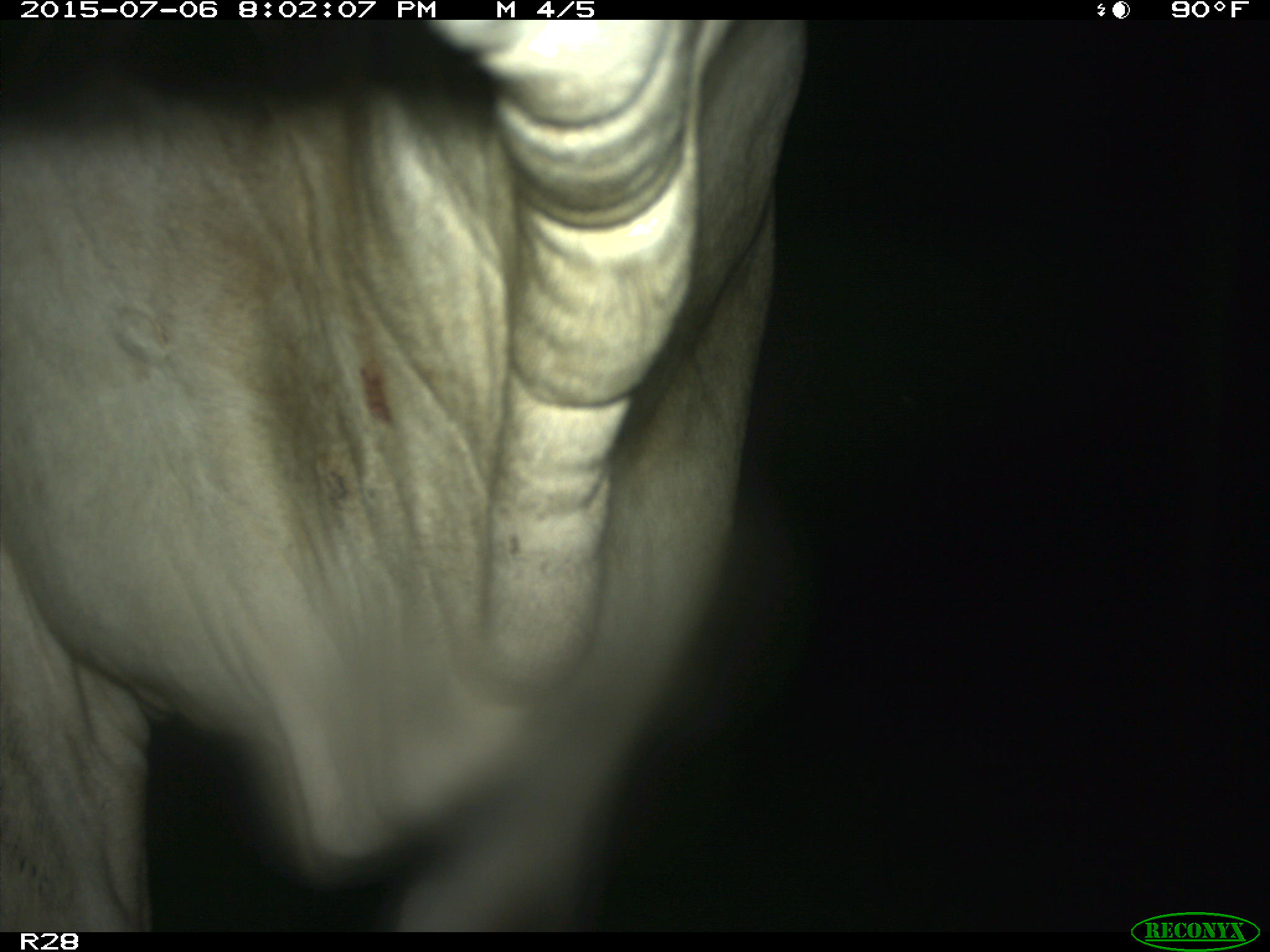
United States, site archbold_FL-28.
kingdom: Animalia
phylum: Chordata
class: Mammalia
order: Artiodactyla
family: Bovidae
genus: Bos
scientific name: Bos taurus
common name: domestic cow